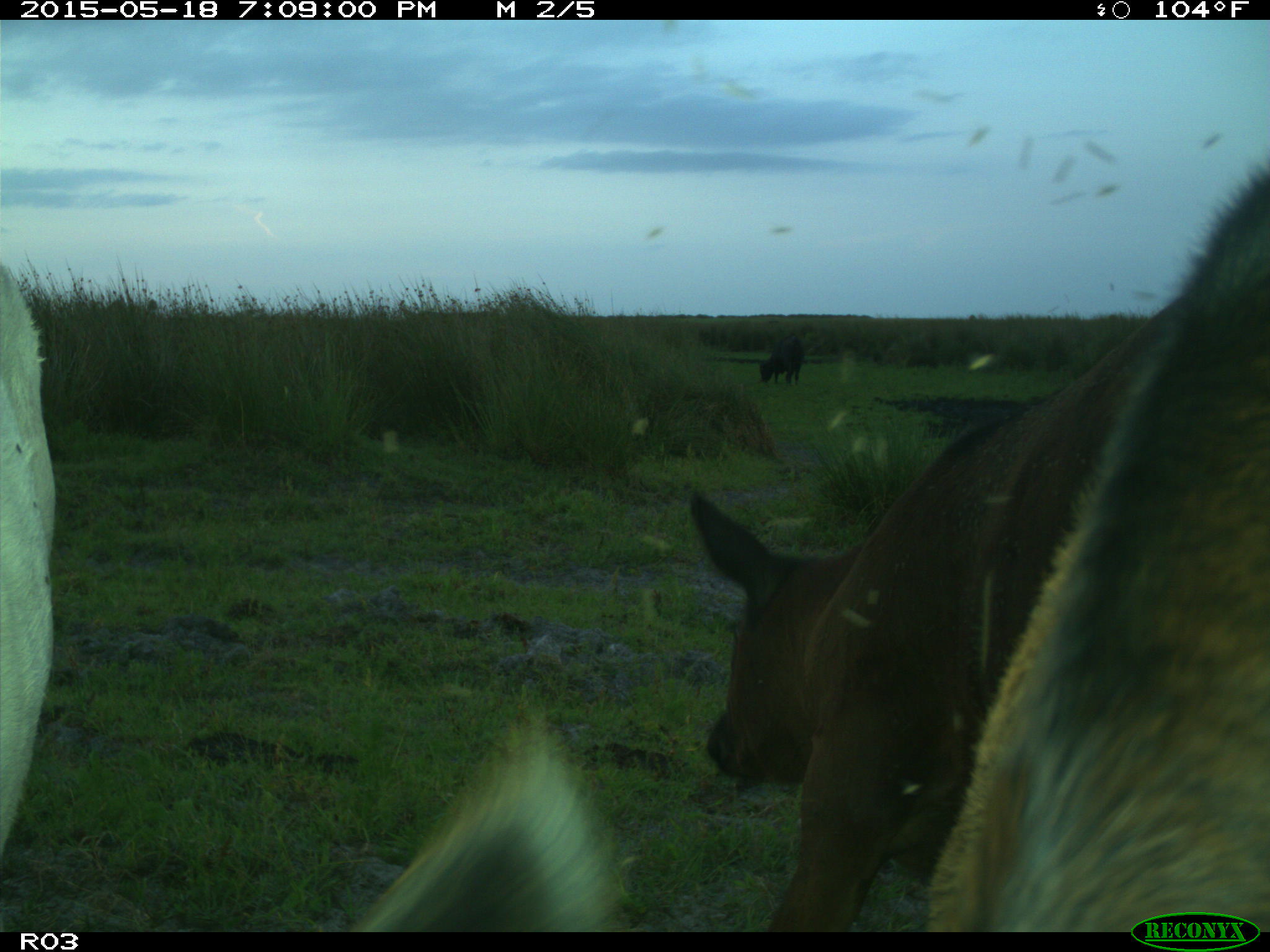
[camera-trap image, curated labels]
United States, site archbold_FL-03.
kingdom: Animalia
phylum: Chordata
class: Mammalia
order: Artiodactyla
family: Bovidae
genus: Bos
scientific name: Bos taurus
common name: domestic cow